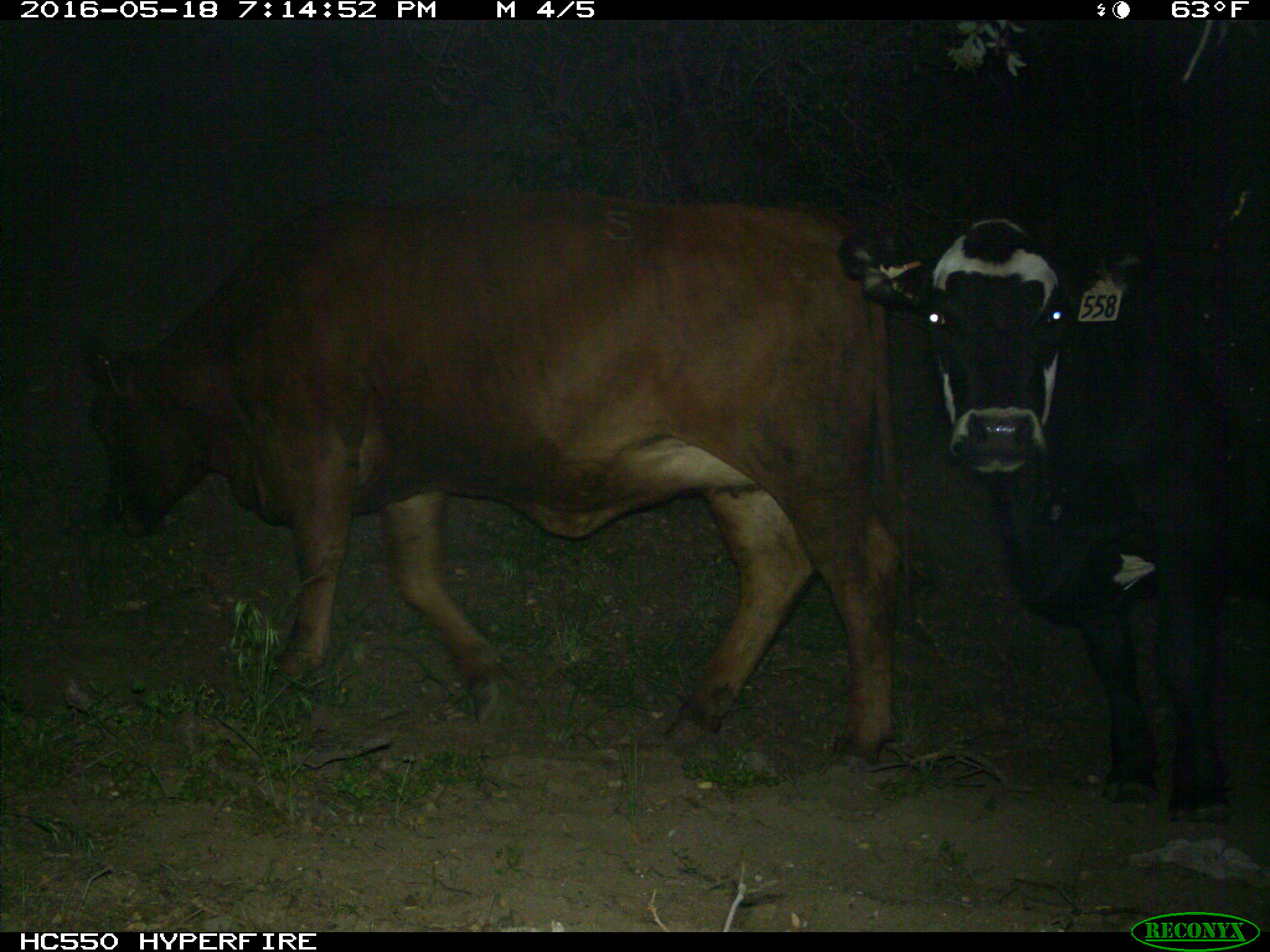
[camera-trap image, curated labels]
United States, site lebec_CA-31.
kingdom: Animalia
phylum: Chordata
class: Mammalia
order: Artiodactyla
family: Bovidae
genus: Bos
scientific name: Bos taurus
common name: domestic cow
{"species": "Bos taurus (domestic cow)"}